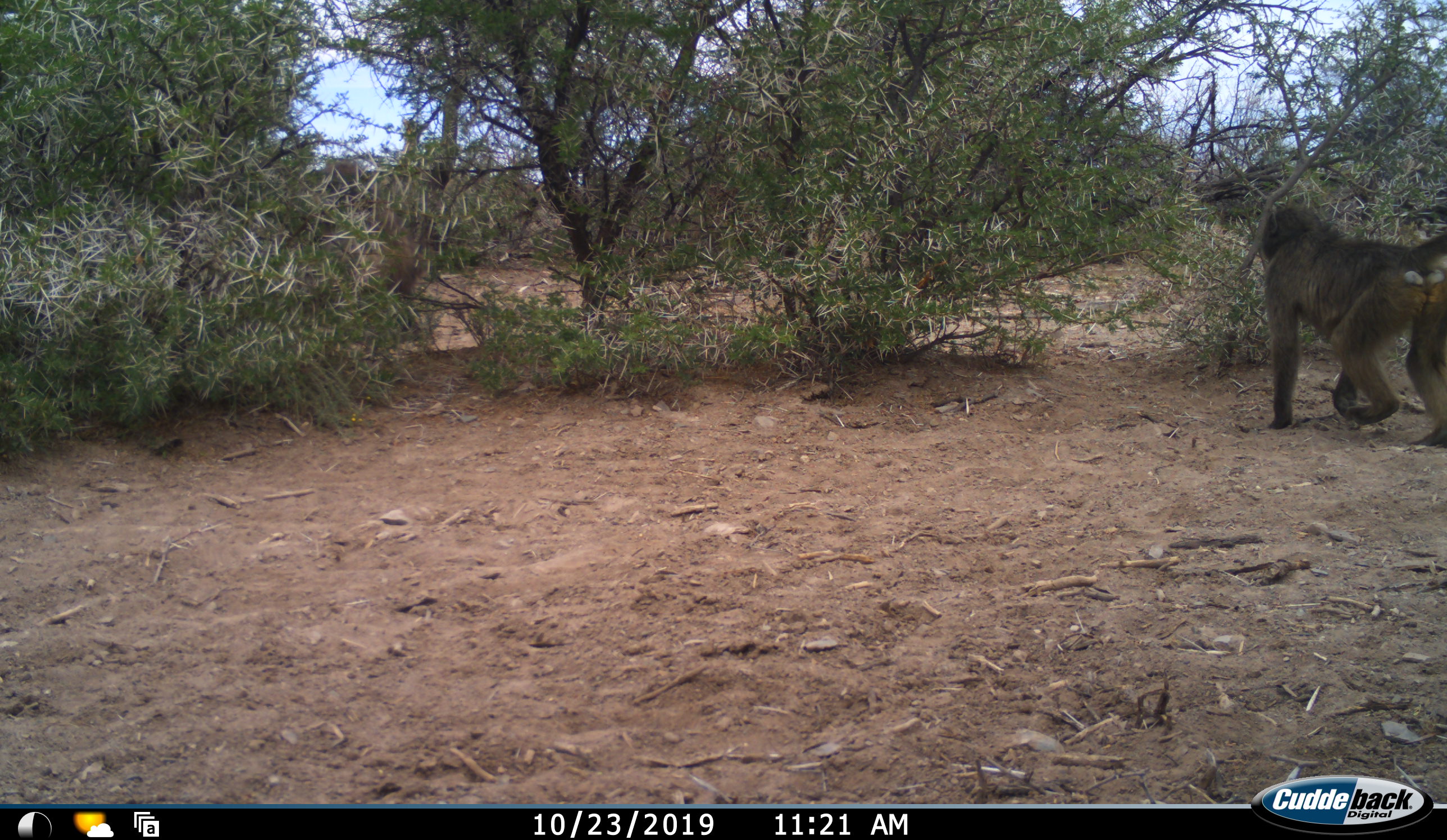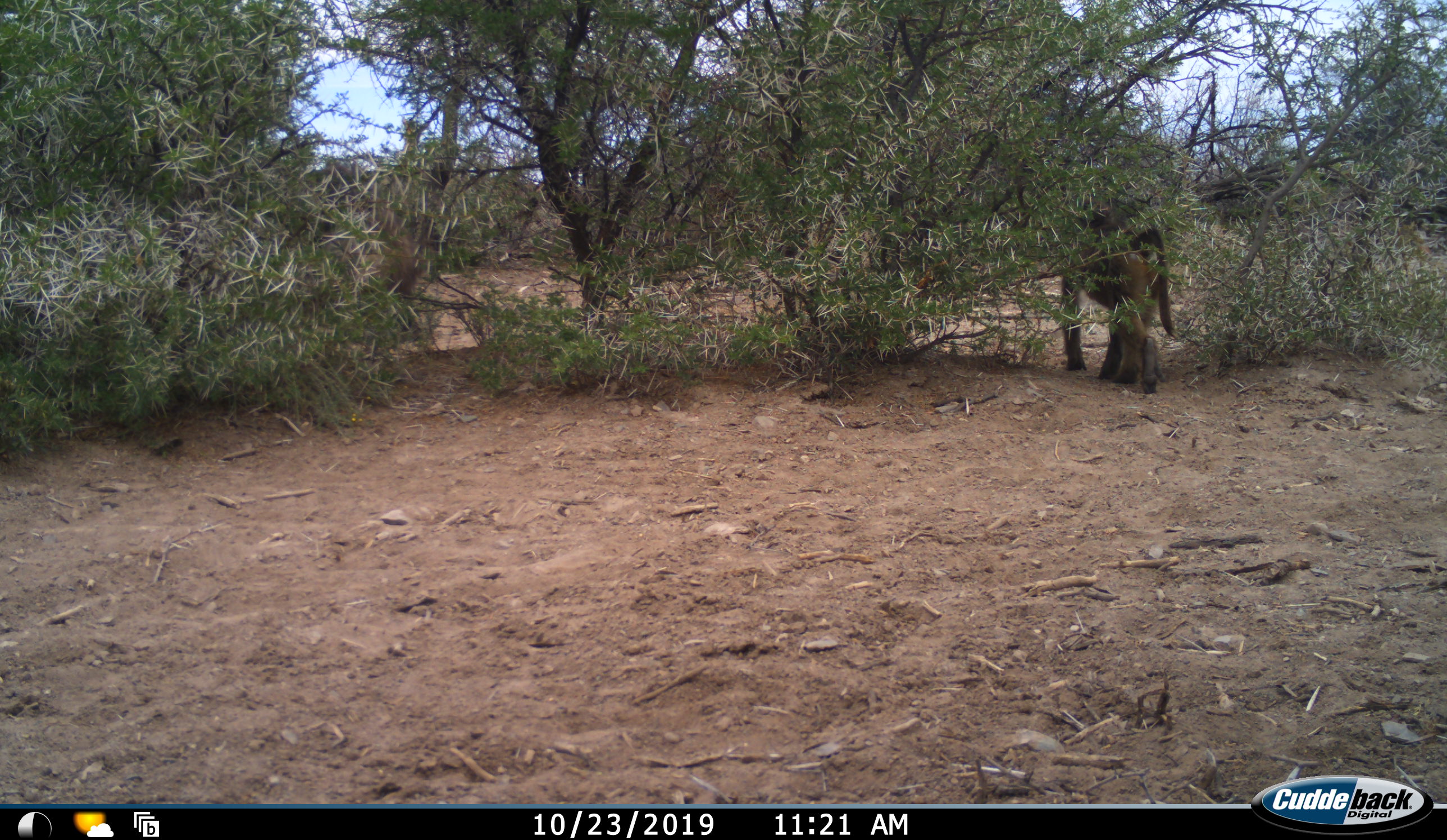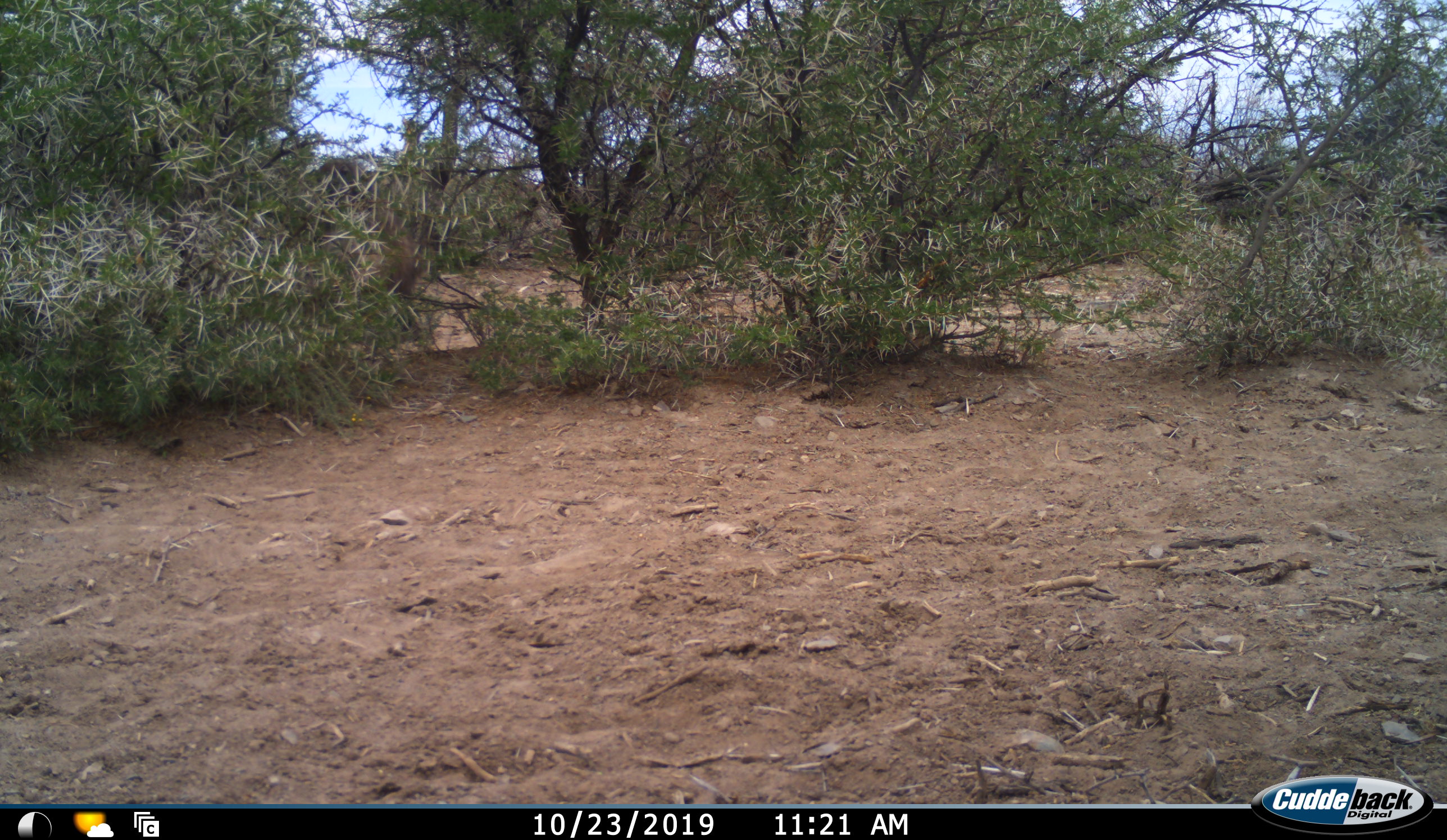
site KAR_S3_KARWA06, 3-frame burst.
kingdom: Animalia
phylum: Chordata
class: Mammalia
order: Primates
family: Cercopithecidae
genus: Papio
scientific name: Papio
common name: baboon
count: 1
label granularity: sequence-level